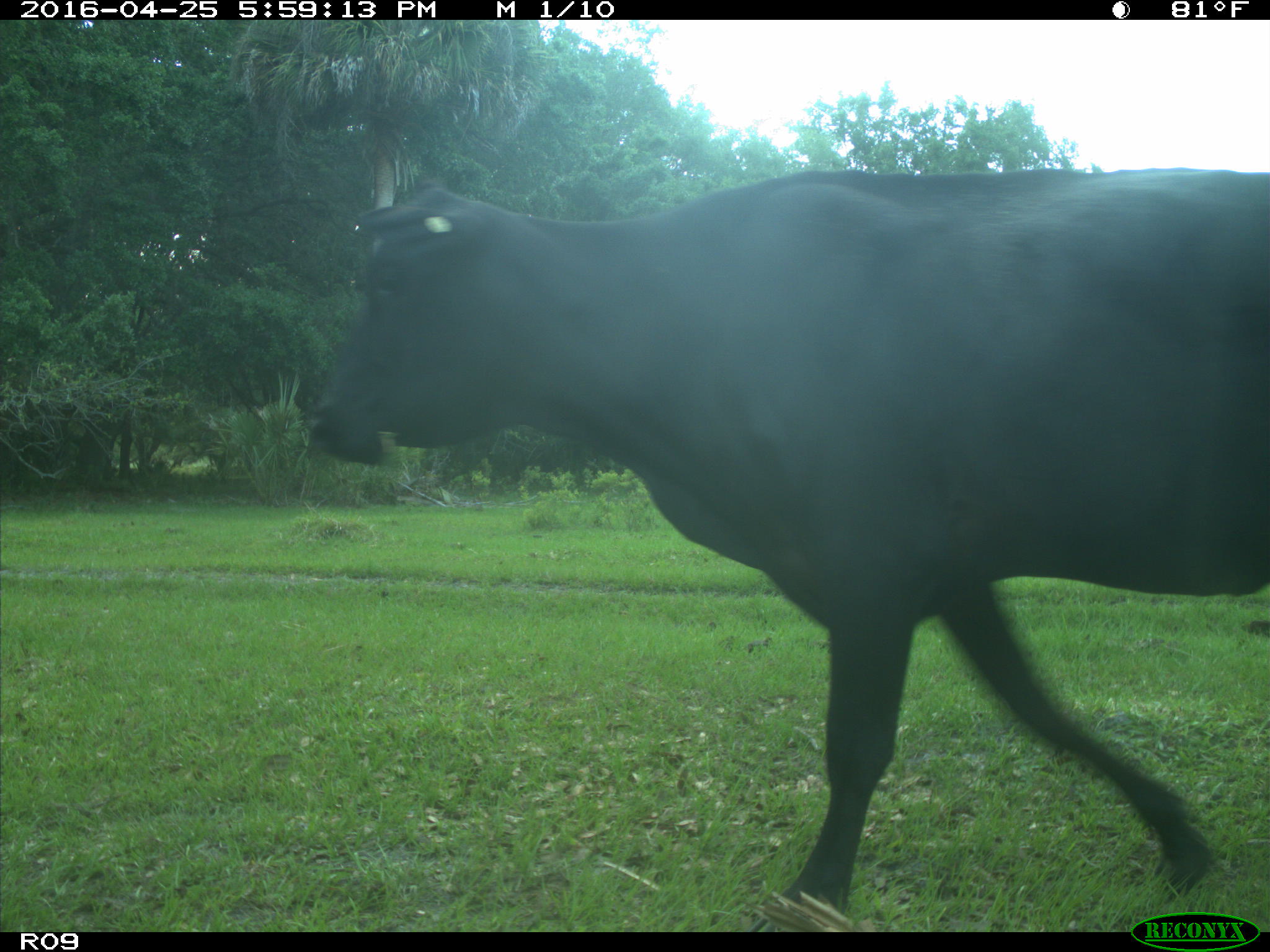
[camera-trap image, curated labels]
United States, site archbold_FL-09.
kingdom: Animalia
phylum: Chordata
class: Mammalia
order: Artiodactyla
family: Bovidae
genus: Bos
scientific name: Bos taurus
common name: domestic cow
Bos taurus (domestic cow).